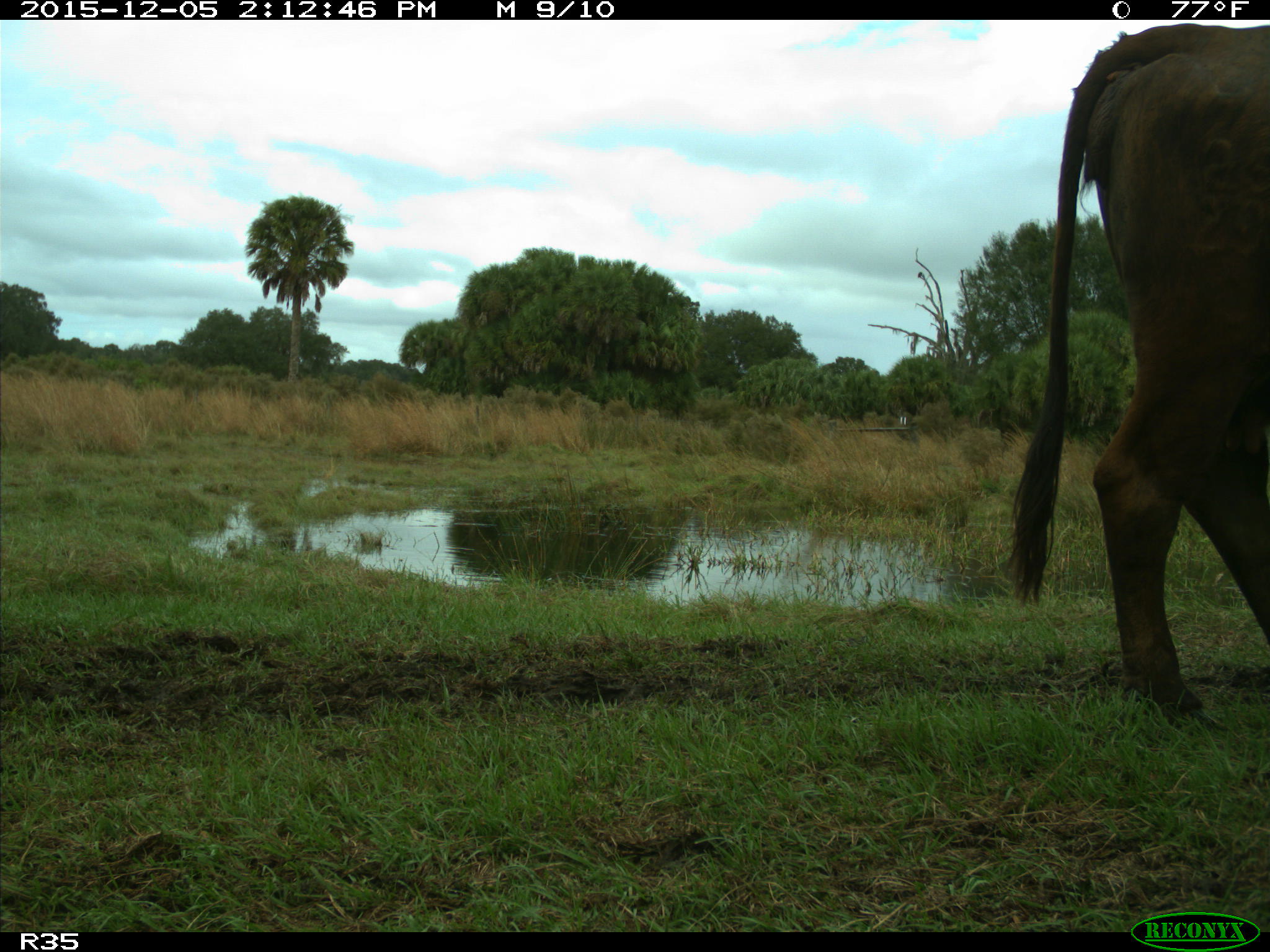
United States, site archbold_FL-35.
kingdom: Animalia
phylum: Chordata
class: Mammalia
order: Artiodactyla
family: Bovidae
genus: Bos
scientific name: Bos taurus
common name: domestic cow